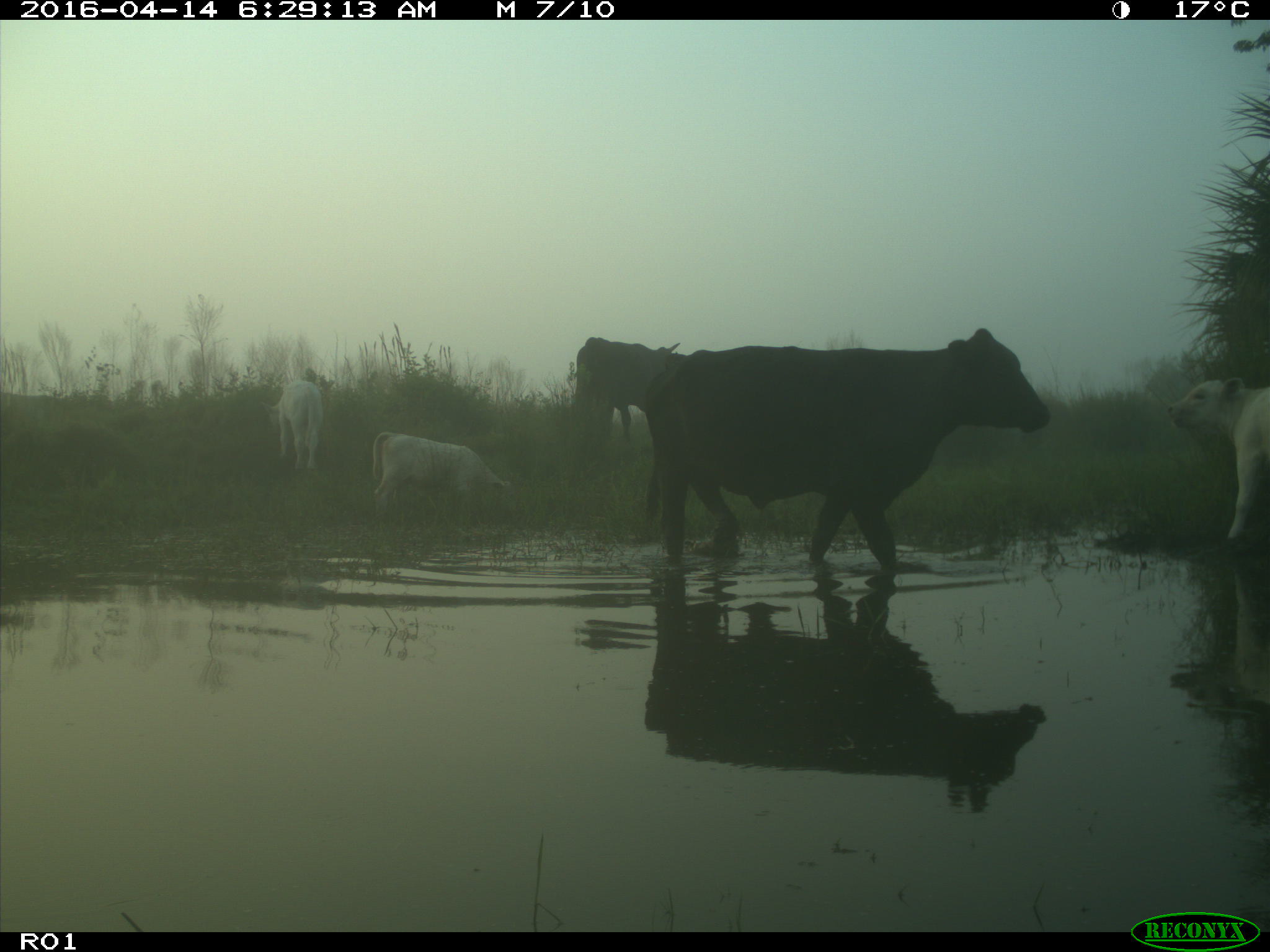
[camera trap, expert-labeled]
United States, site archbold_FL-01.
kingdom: Animalia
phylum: Chordata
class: Mammalia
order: Artiodactyla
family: Bovidae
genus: Bos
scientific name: Bos taurus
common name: domestic cow